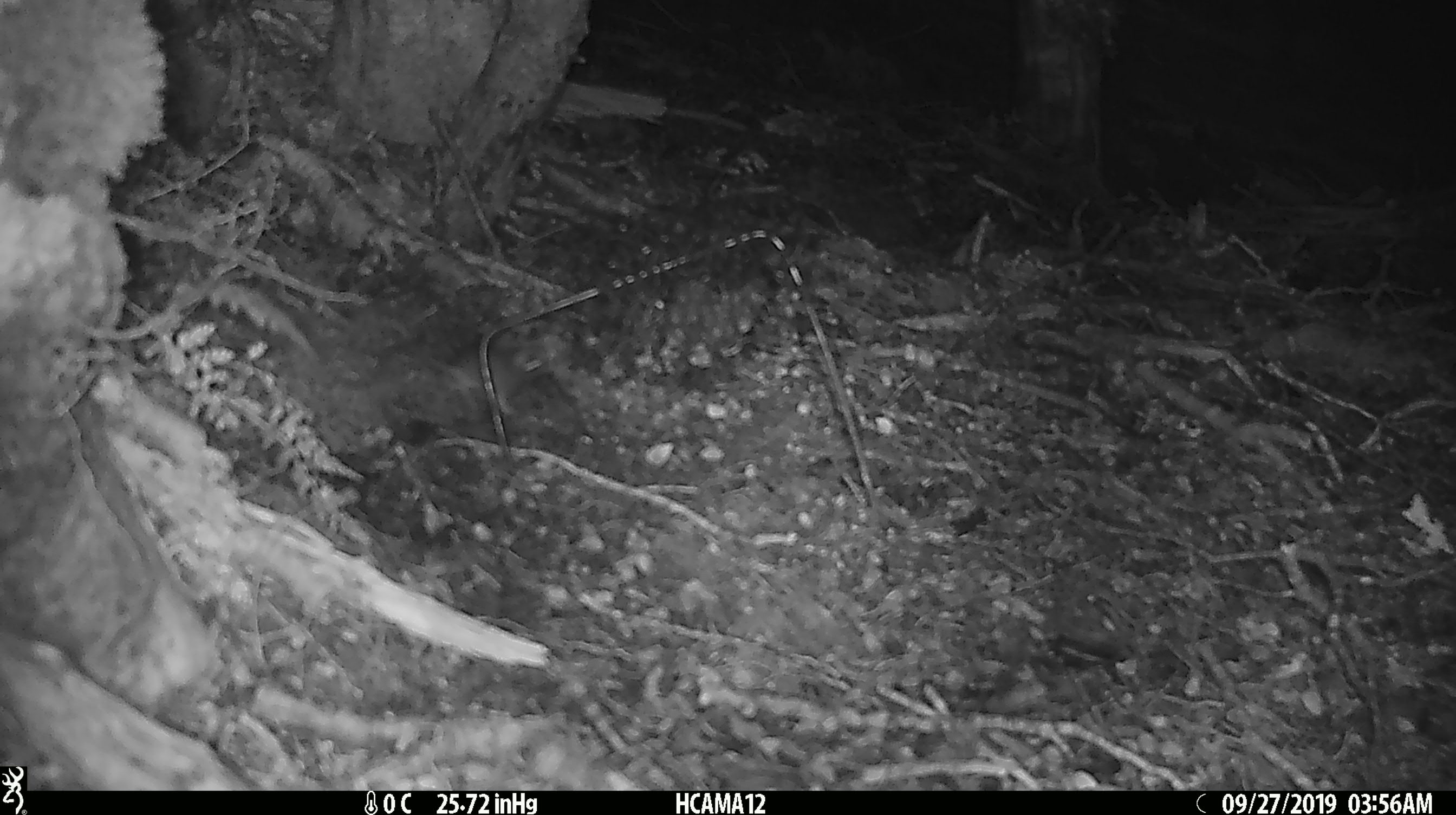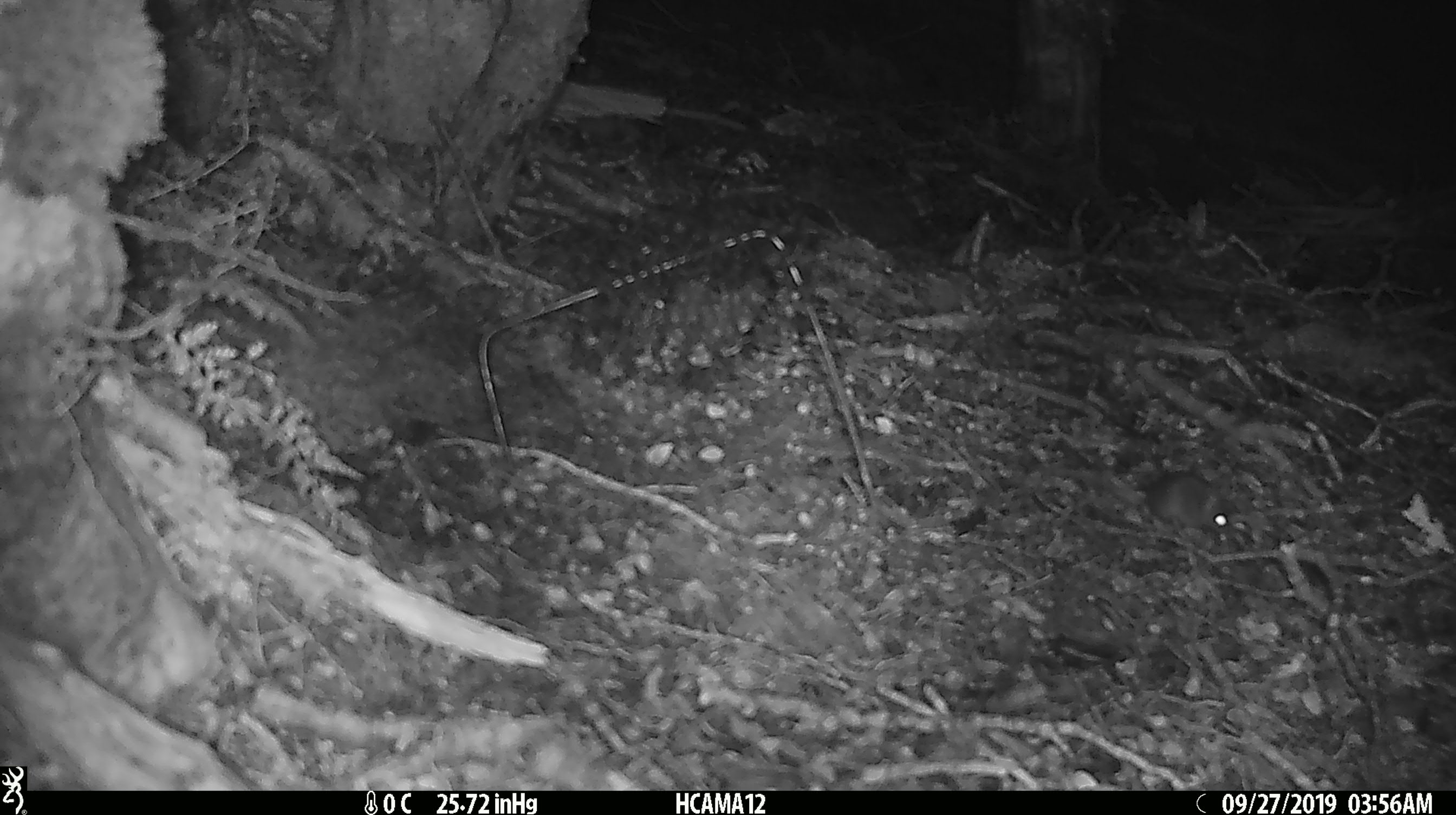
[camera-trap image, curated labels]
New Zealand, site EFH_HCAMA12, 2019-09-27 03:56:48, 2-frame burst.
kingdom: Animalia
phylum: Chordata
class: Mammalia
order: Rodentia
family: Muridae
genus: Mus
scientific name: Mus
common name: mouse